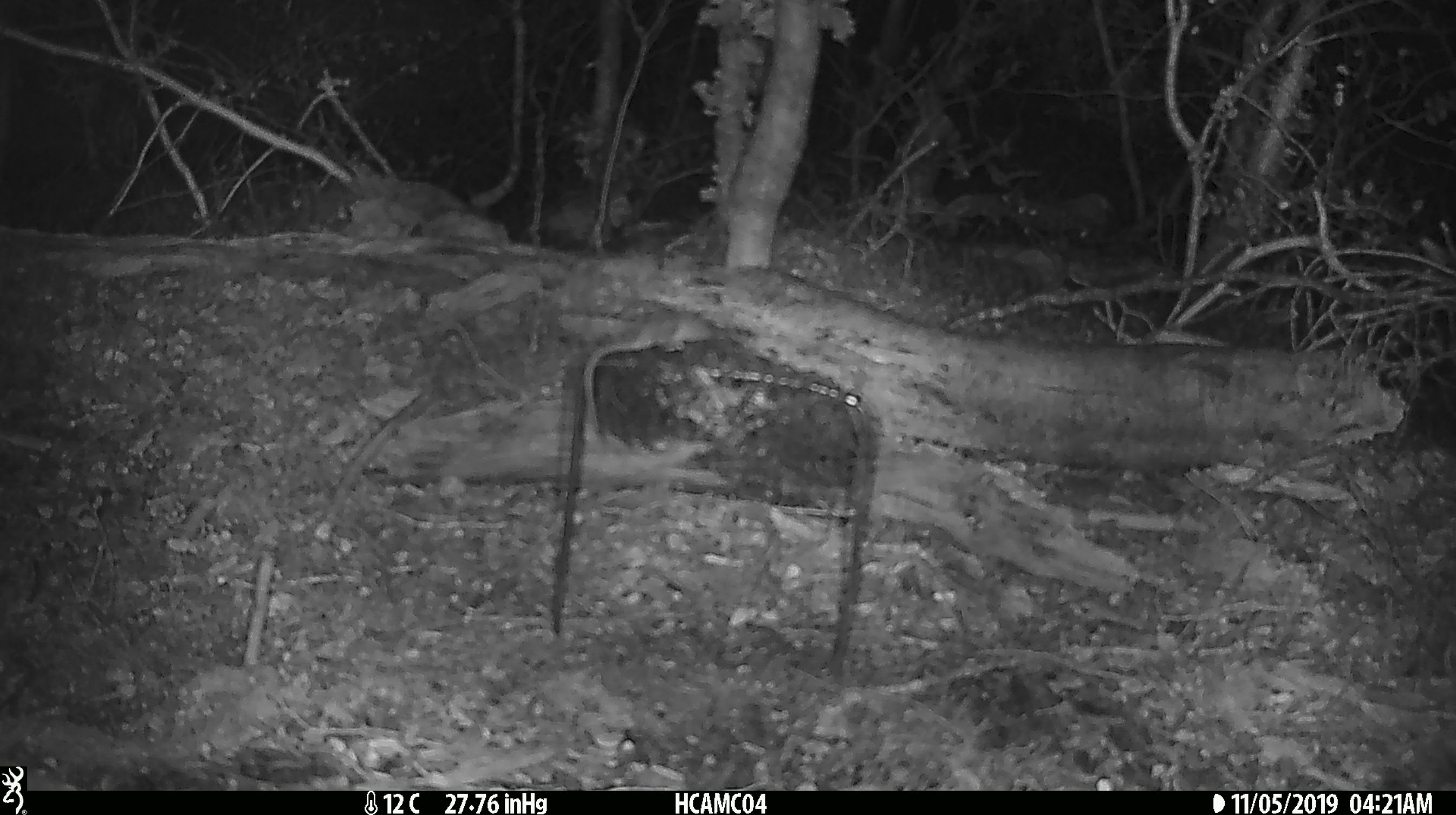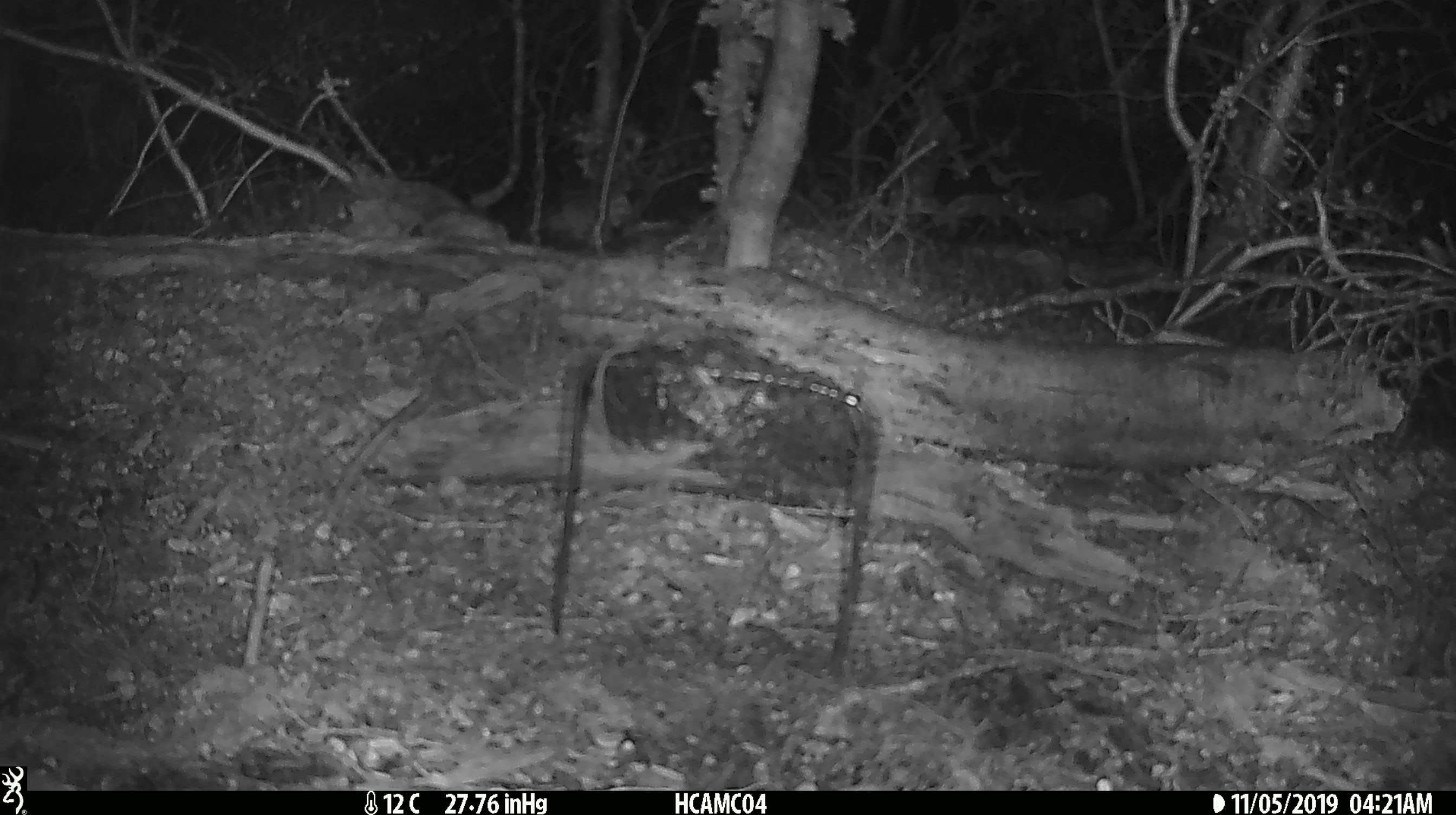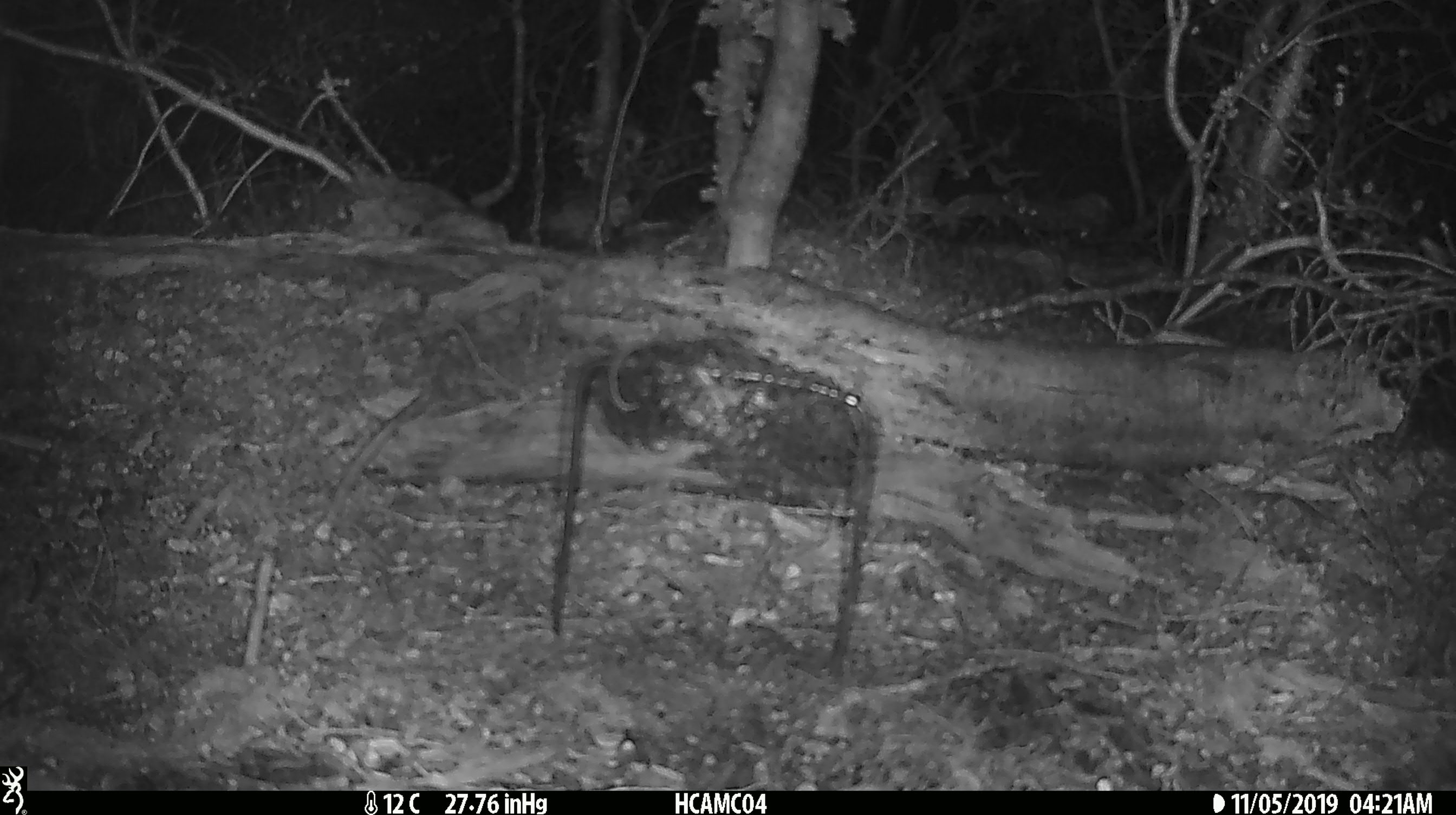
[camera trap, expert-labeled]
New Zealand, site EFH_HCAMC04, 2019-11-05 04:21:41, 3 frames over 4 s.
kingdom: Animalia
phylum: Chordata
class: Mammalia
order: Rodentia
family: Muridae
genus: Mus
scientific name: Mus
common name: mouse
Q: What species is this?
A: Mouse (Mus).